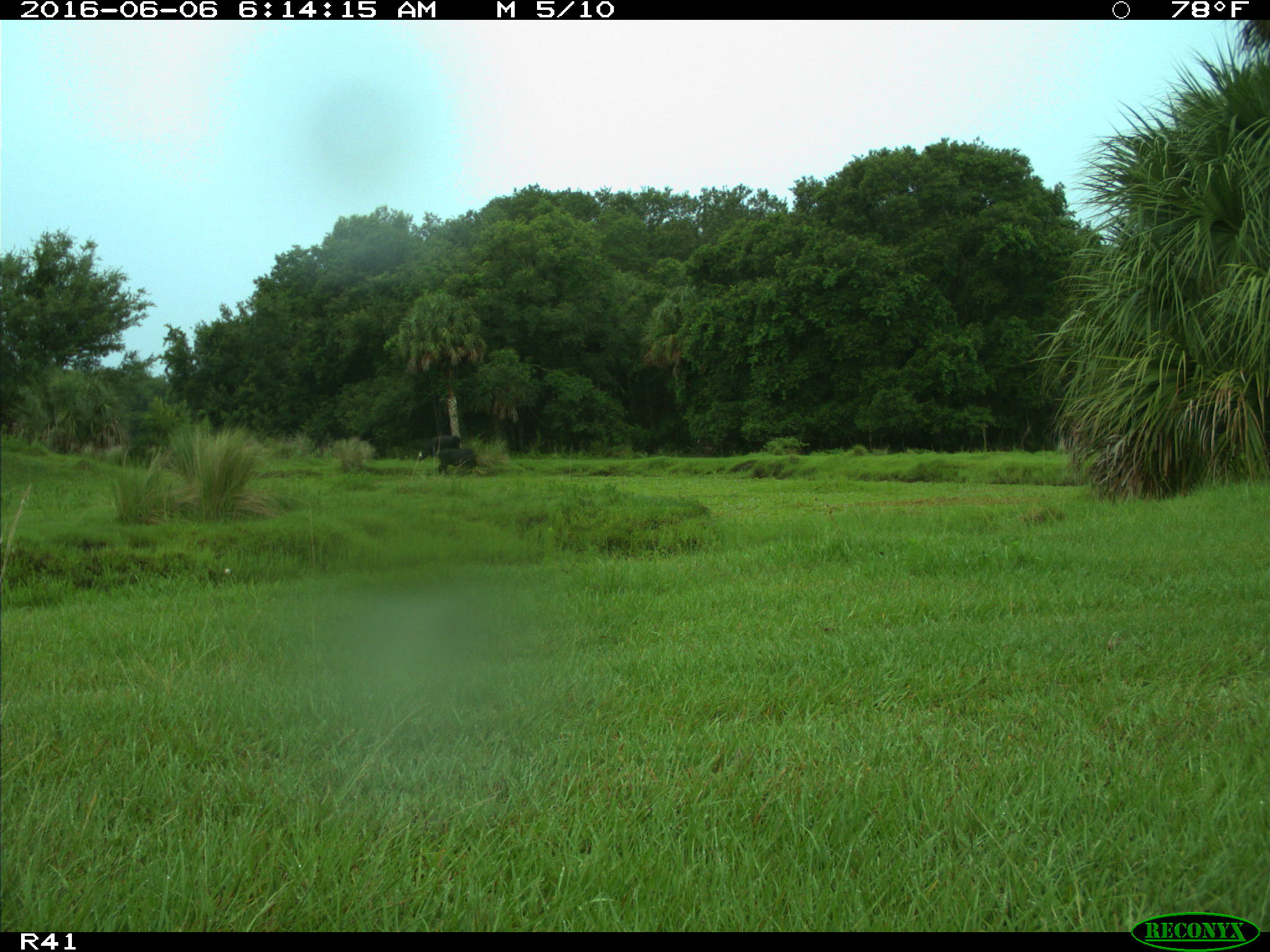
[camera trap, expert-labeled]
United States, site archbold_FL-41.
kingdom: Animalia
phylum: Chordata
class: Mammalia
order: Artiodactyla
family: Bovidae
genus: Bos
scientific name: Bos taurus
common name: domestic cow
Bos taurus (domestic cow).